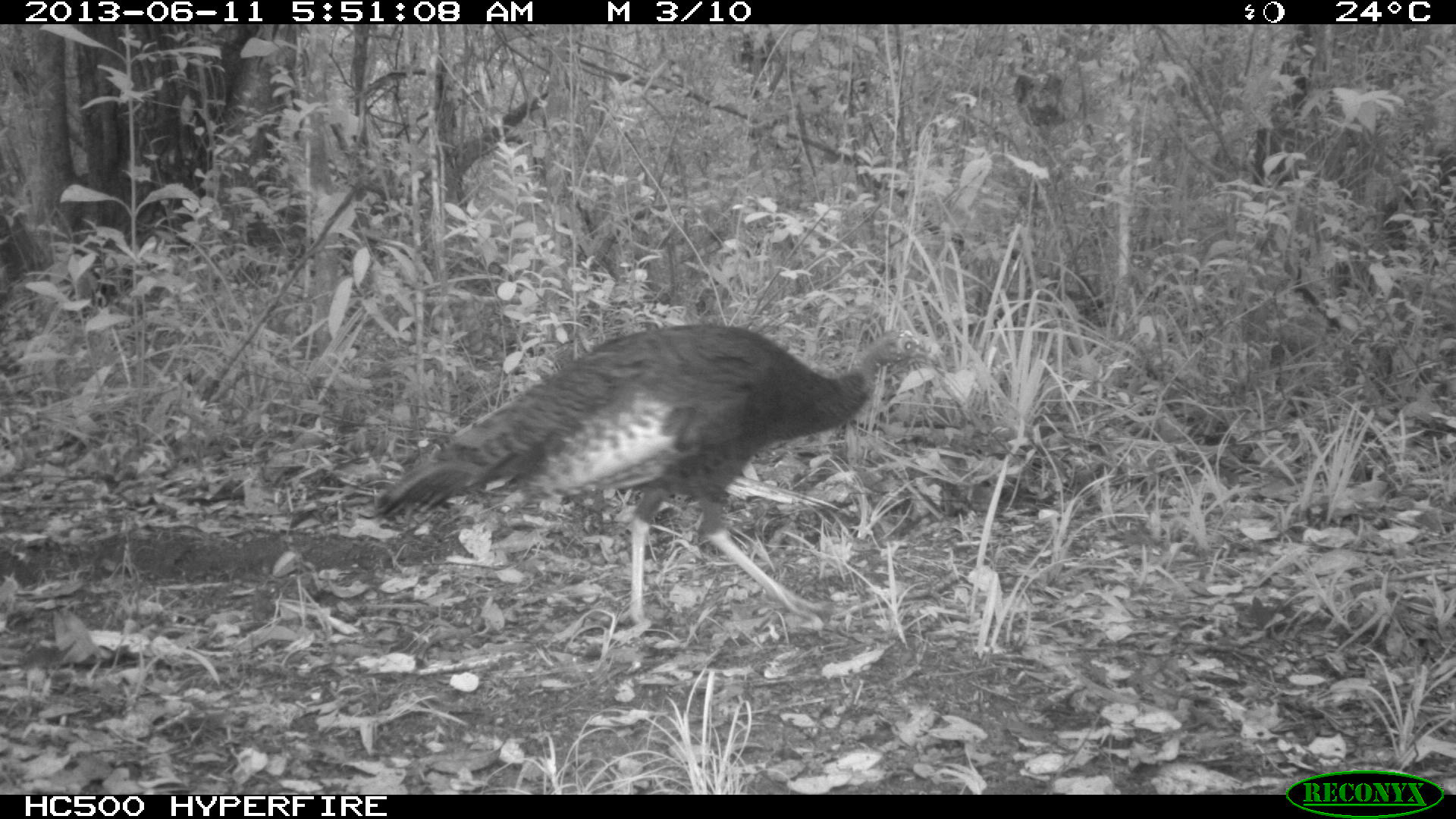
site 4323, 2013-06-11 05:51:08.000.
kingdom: Animalia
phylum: Chordata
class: Aves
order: Galliformes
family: Phasianidae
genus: Meleagris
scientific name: Meleagris ocellata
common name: ocellated turkey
Meleagris ocellata (ocellated turkey), count 1, sex female.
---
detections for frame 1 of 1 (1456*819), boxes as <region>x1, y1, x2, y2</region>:
meleagris ocellata: <region>374, 320, 954, 643</region>